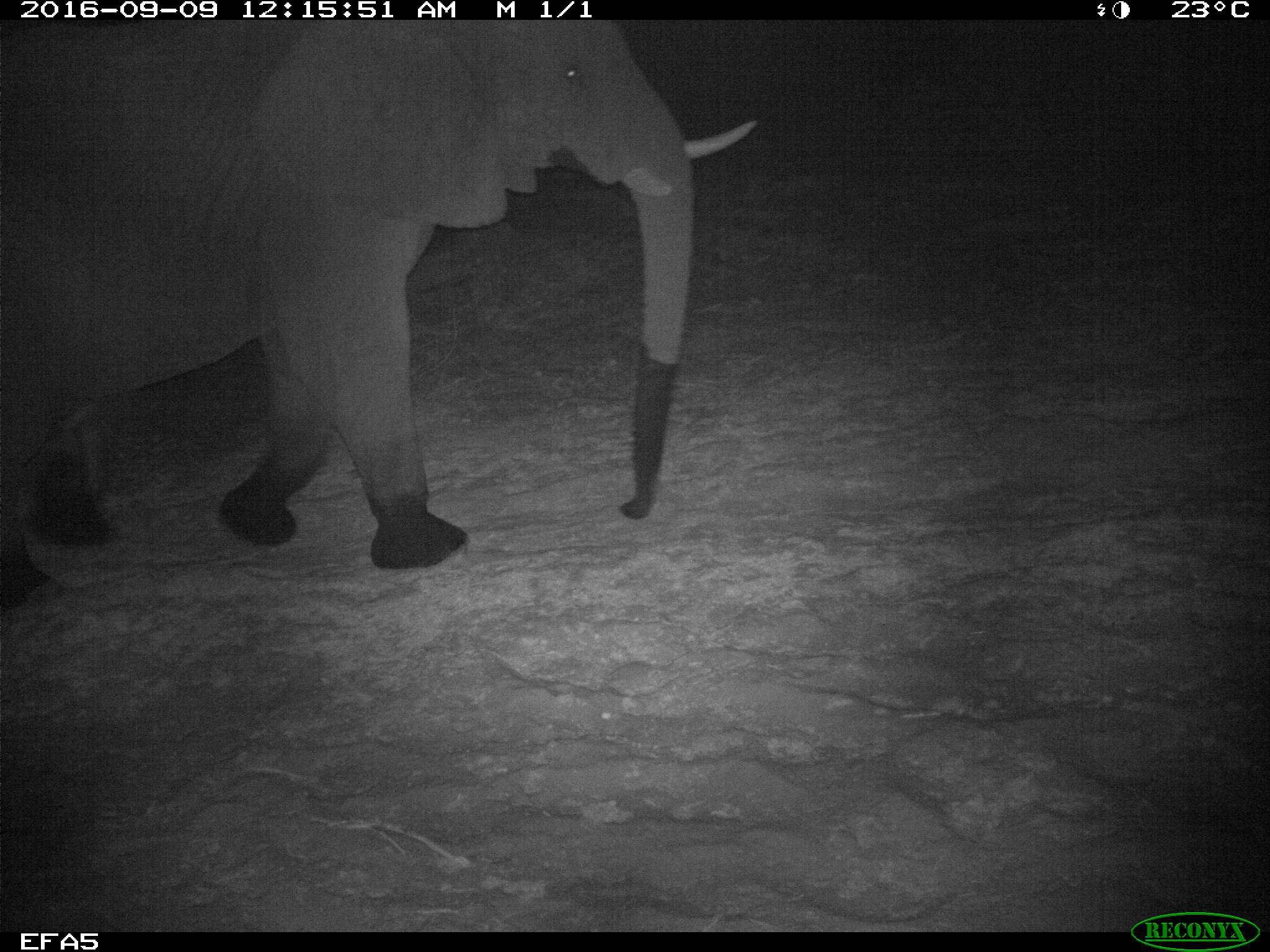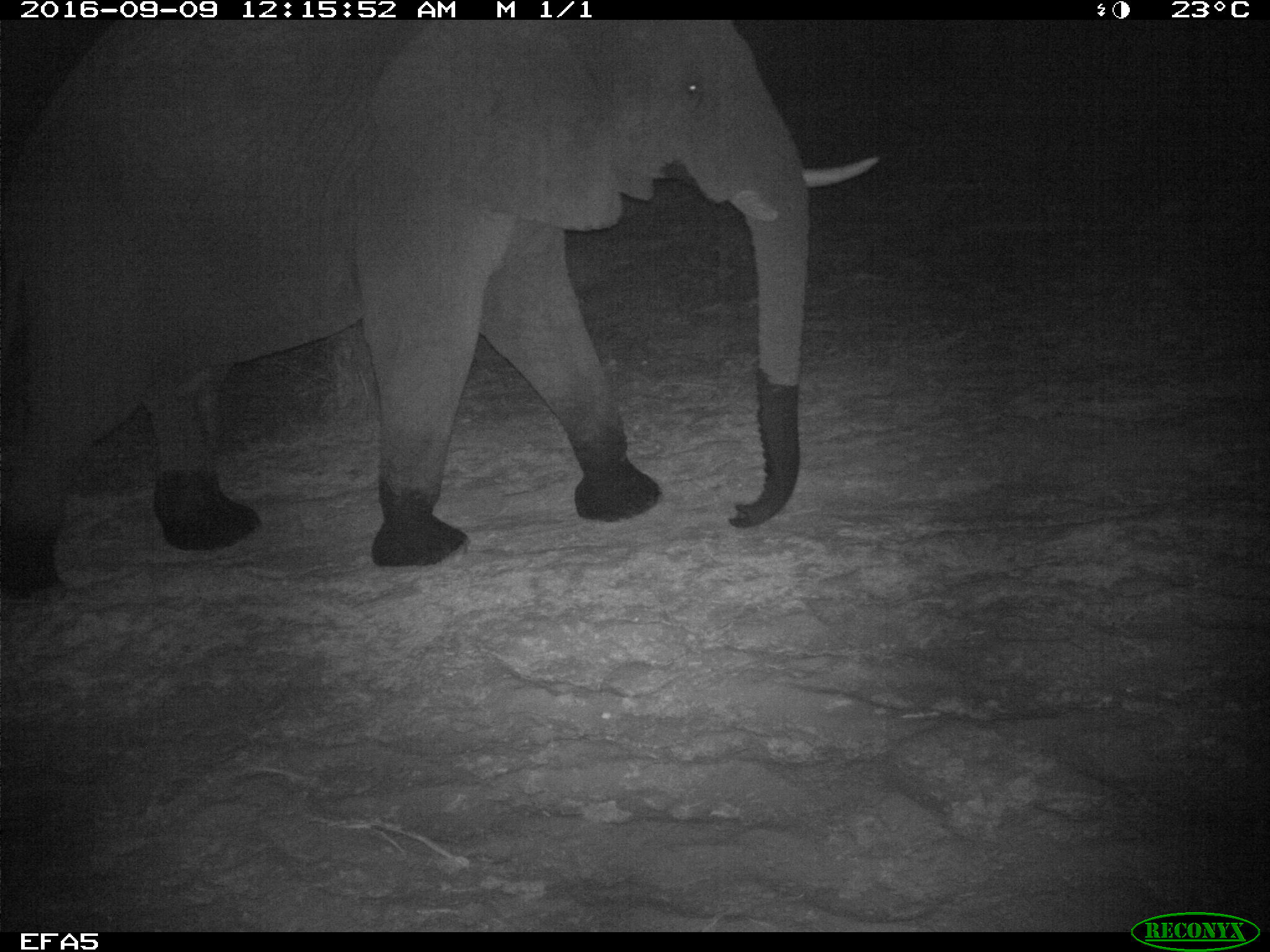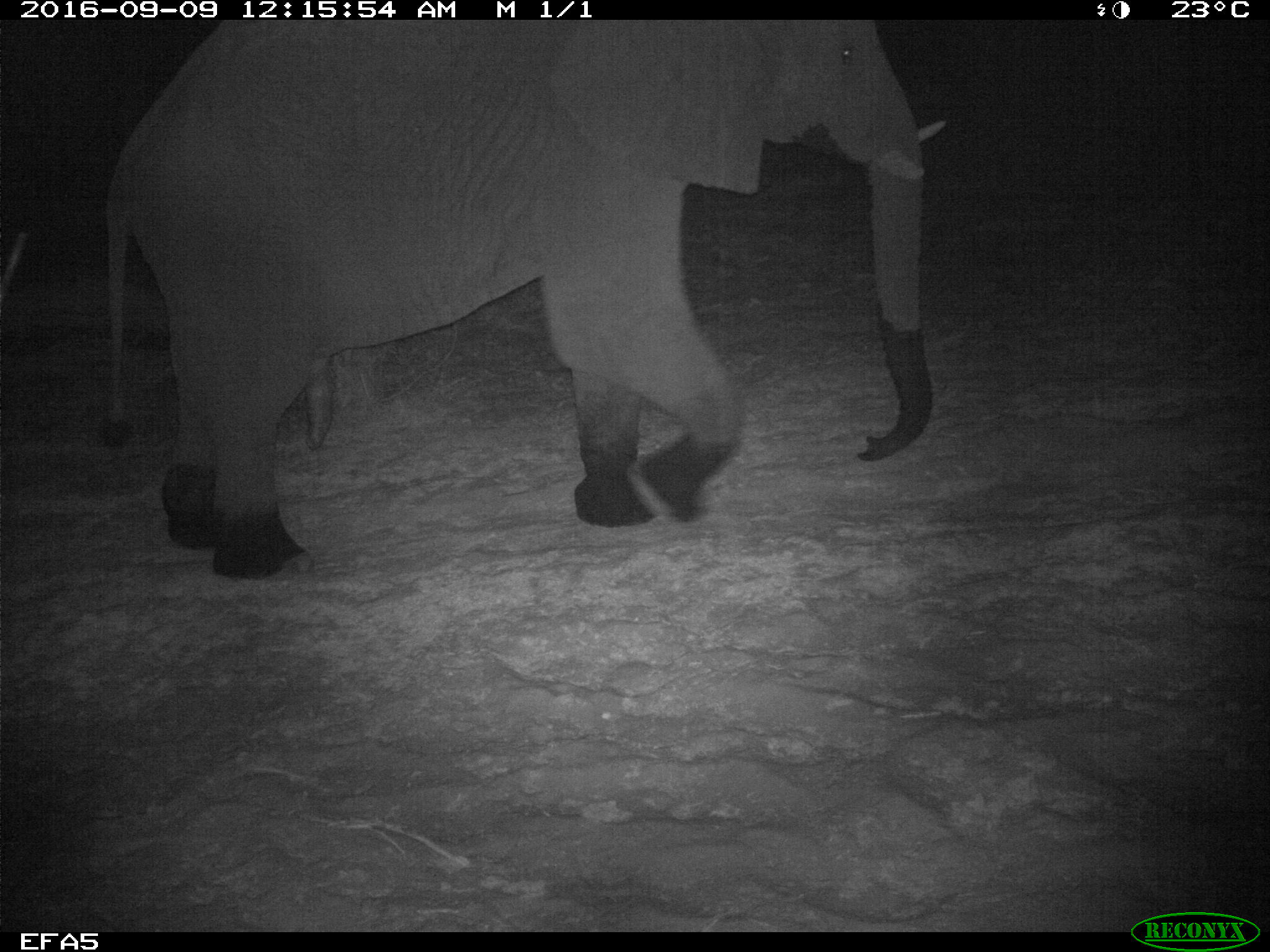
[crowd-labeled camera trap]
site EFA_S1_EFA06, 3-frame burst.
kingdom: Animalia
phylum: Chordata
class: Mammalia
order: Proboscidea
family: Elephantidae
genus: Loxodonta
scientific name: Loxodonta africana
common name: african bush elephant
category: elephant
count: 1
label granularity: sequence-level